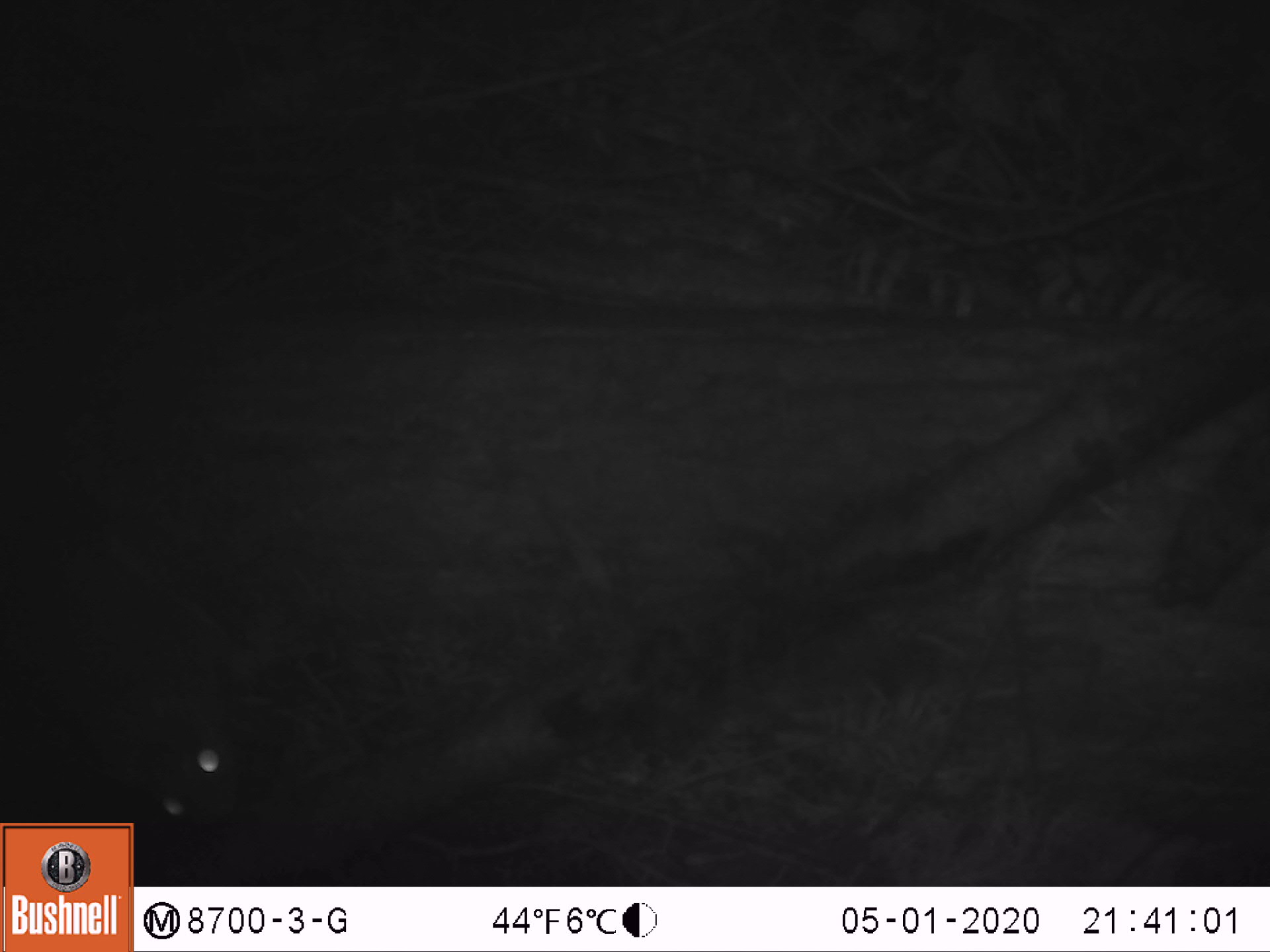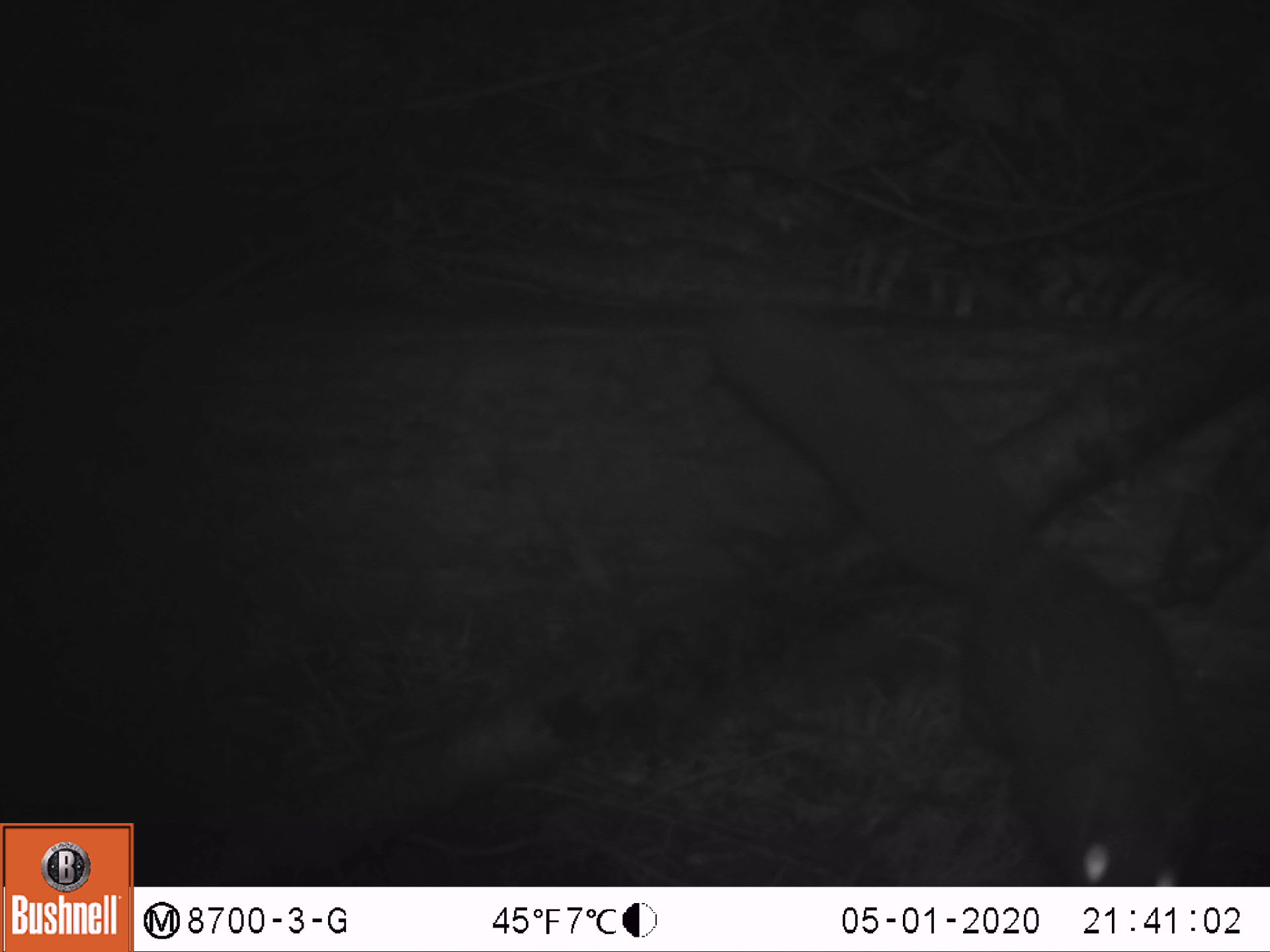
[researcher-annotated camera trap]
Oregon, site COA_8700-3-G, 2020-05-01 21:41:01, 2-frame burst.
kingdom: Animalia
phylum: Chordata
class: Mammalia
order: Rodentia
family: Sciuridae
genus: Glaucomys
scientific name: Glaucomys oregonensis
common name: humboldt's flying squirrel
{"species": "humboldt's flying squirrel (Glaucomys oregonensis)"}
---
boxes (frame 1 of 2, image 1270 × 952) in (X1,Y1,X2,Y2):
humboldt's flying squirrel: (8,496,264,817); (139,571,277,844)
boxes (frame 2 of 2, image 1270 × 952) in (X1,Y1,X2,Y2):
humboldt's flying squirrel: (700,295,1226,881)